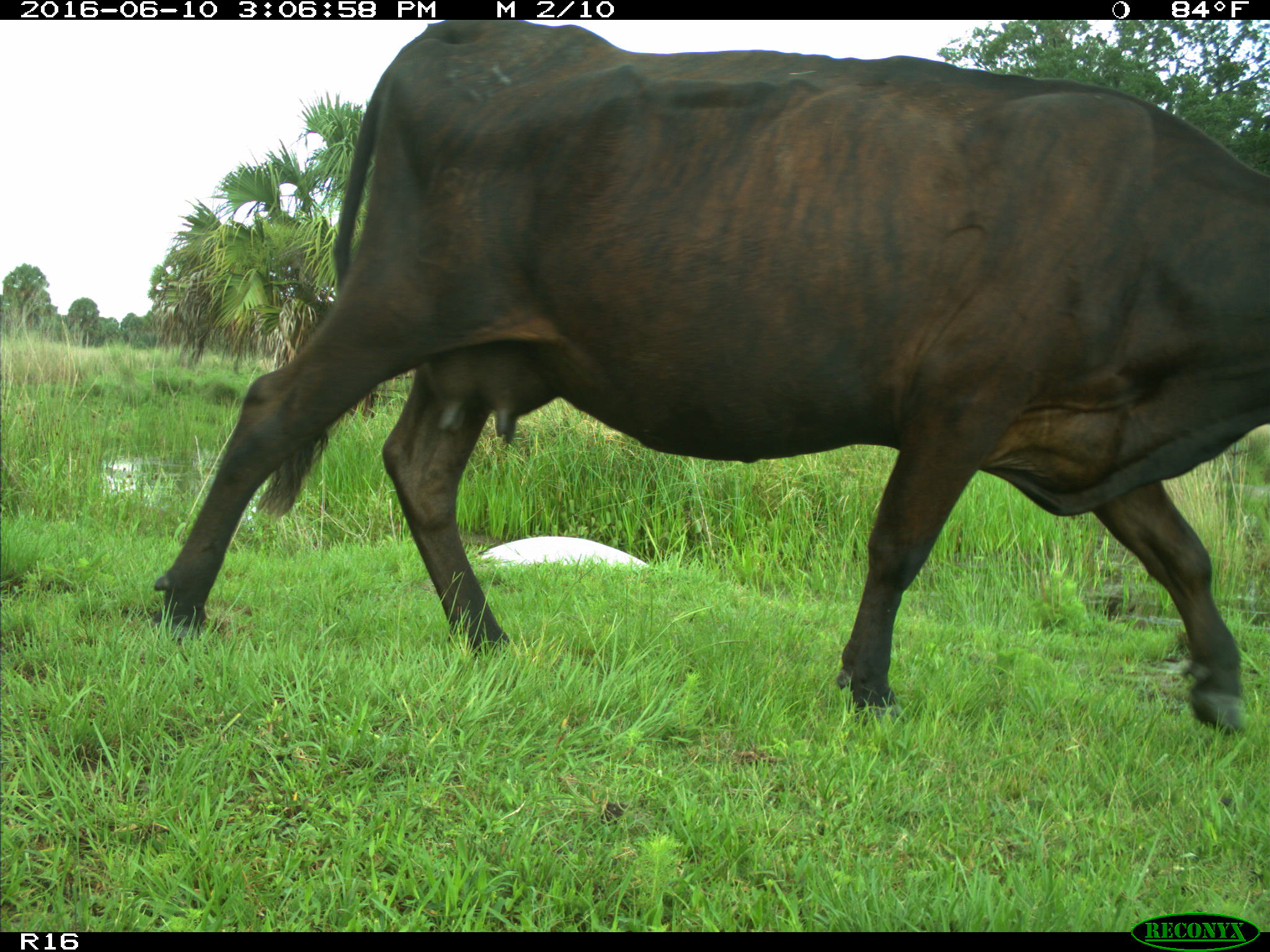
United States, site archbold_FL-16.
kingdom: Animalia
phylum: Chordata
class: Mammalia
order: Artiodactyla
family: Bovidae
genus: Bos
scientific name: Bos taurus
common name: domestic cow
Bos taurus (domestic cow).